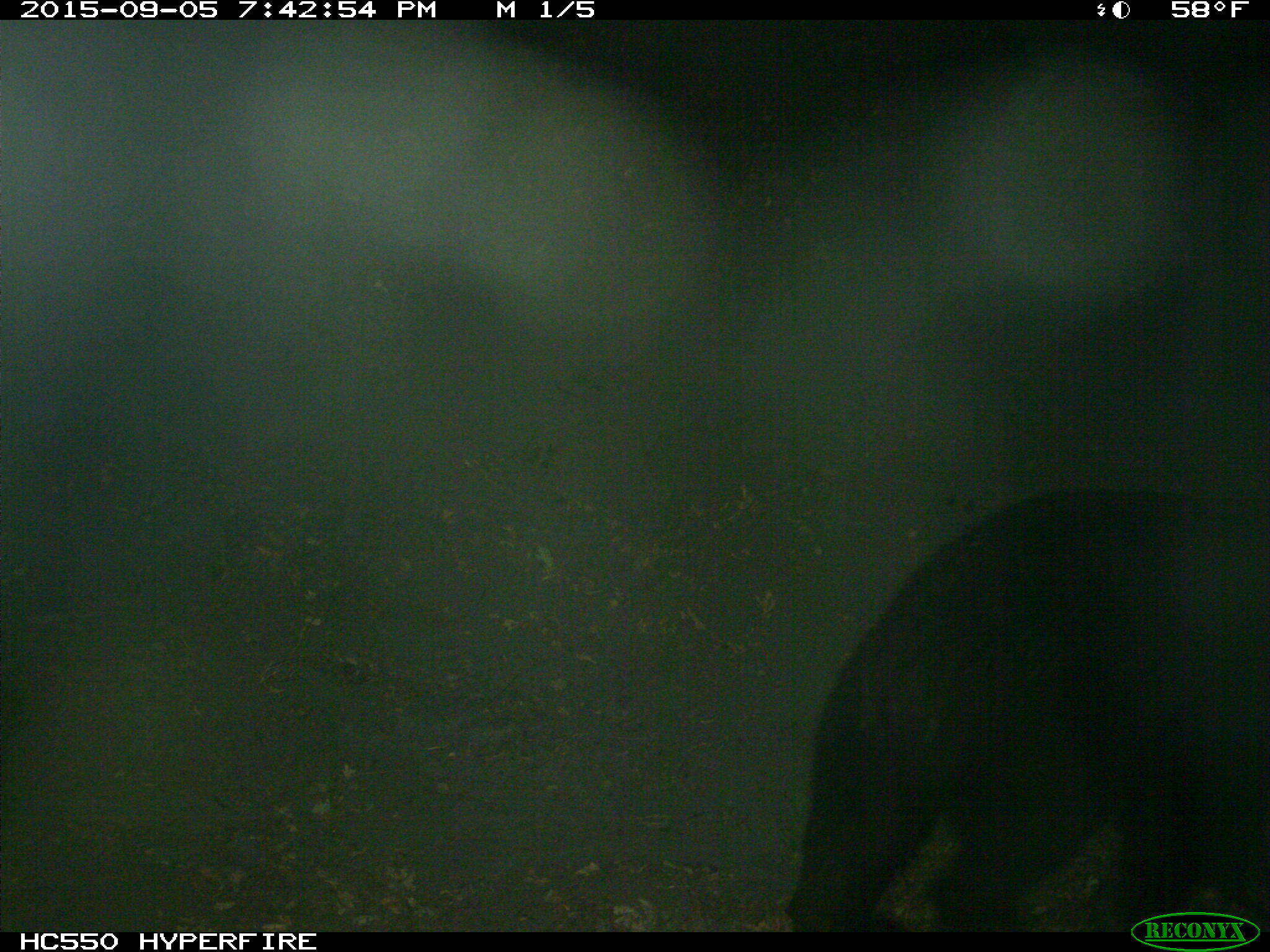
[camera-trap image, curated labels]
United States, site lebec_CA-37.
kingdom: Animalia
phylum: Chordata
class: Mammalia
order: Carnivora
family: Ursidae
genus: Ursus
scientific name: Ursus americanus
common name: american black bear